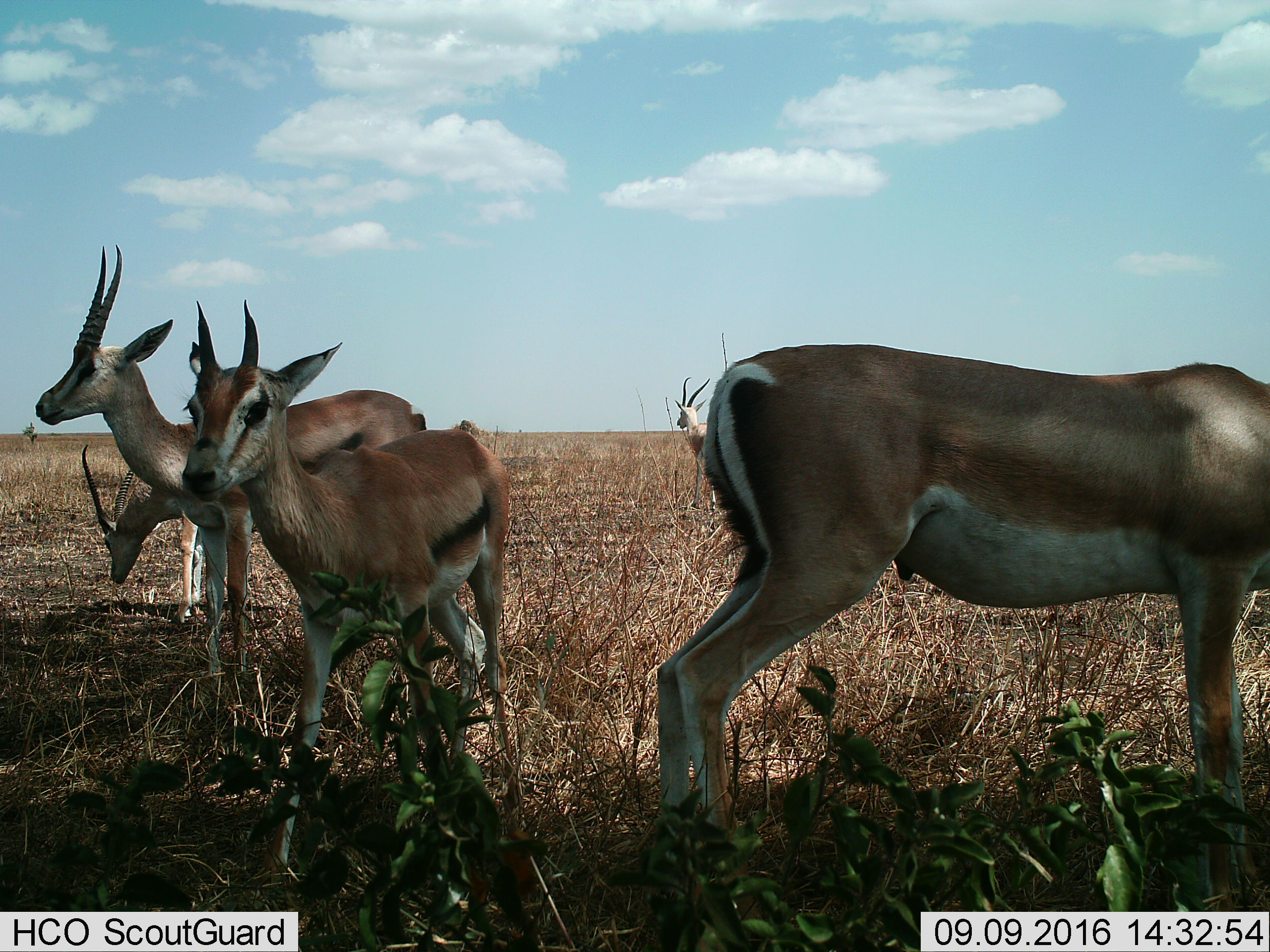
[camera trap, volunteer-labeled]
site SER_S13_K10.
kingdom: Animalia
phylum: Chordata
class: Mammalia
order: Artiodactyla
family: Bovidae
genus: Eudorcas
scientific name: Eudorcas thomsonii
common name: thomson's gazelle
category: gazellethomsons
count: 5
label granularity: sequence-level